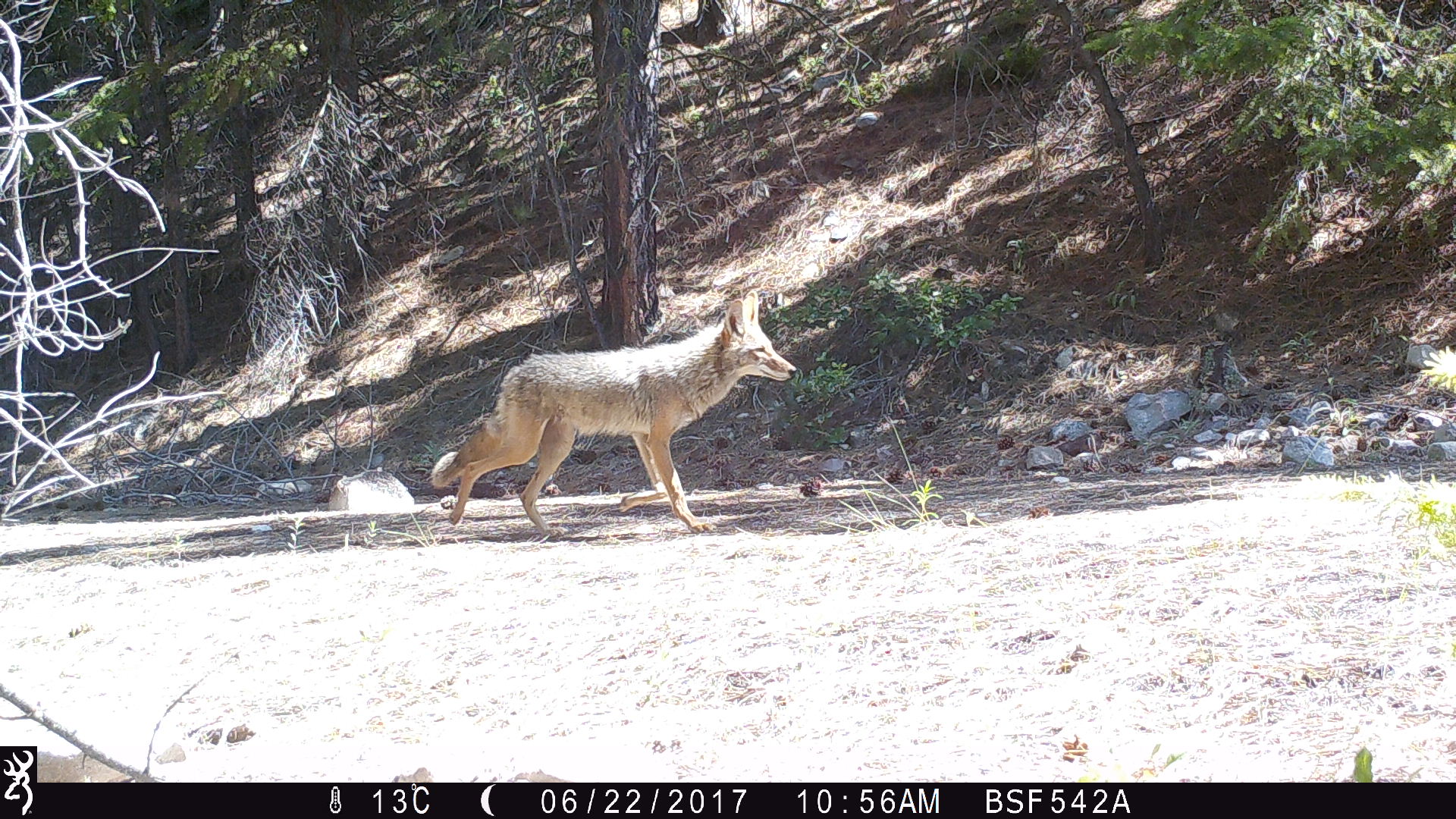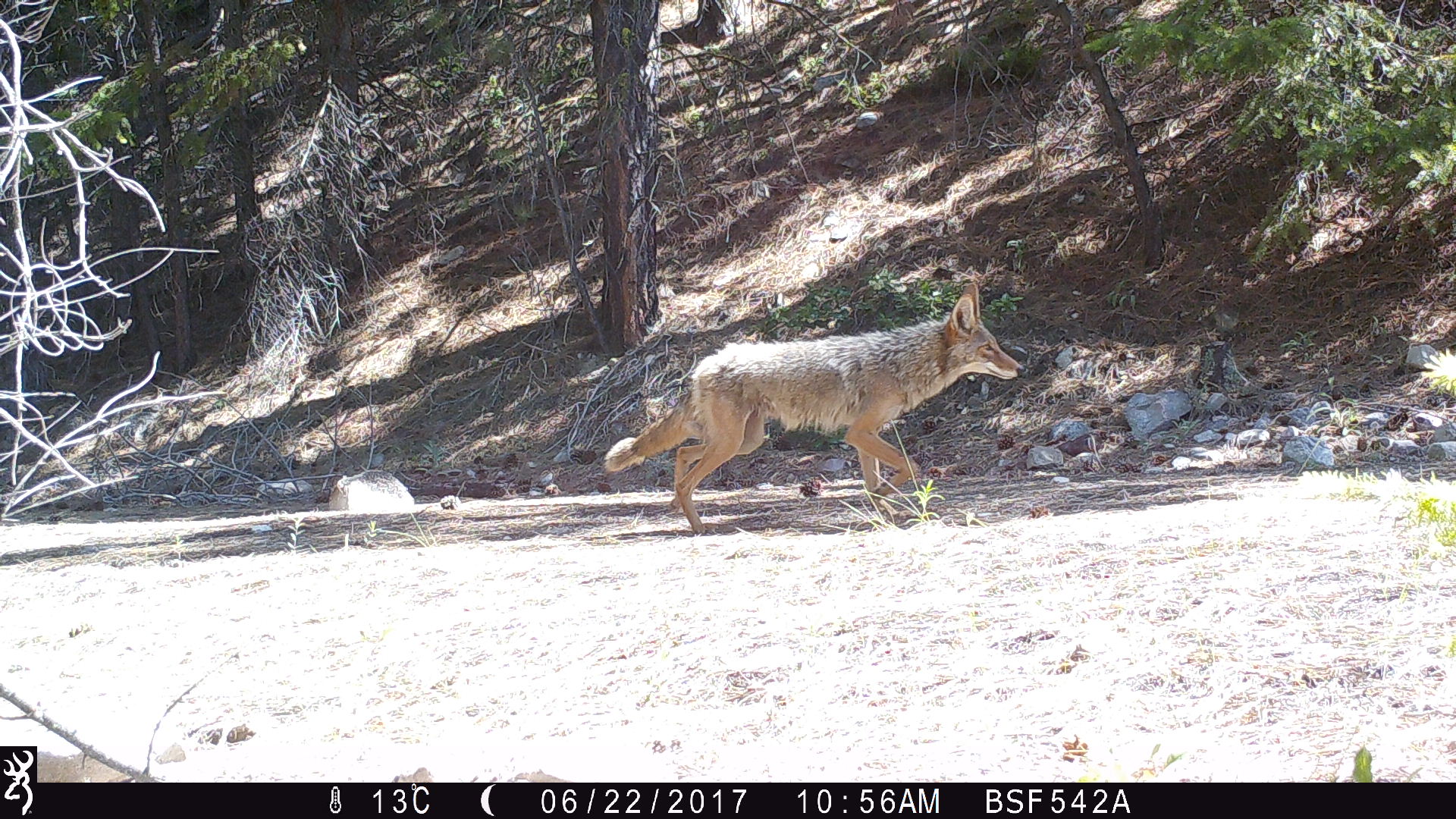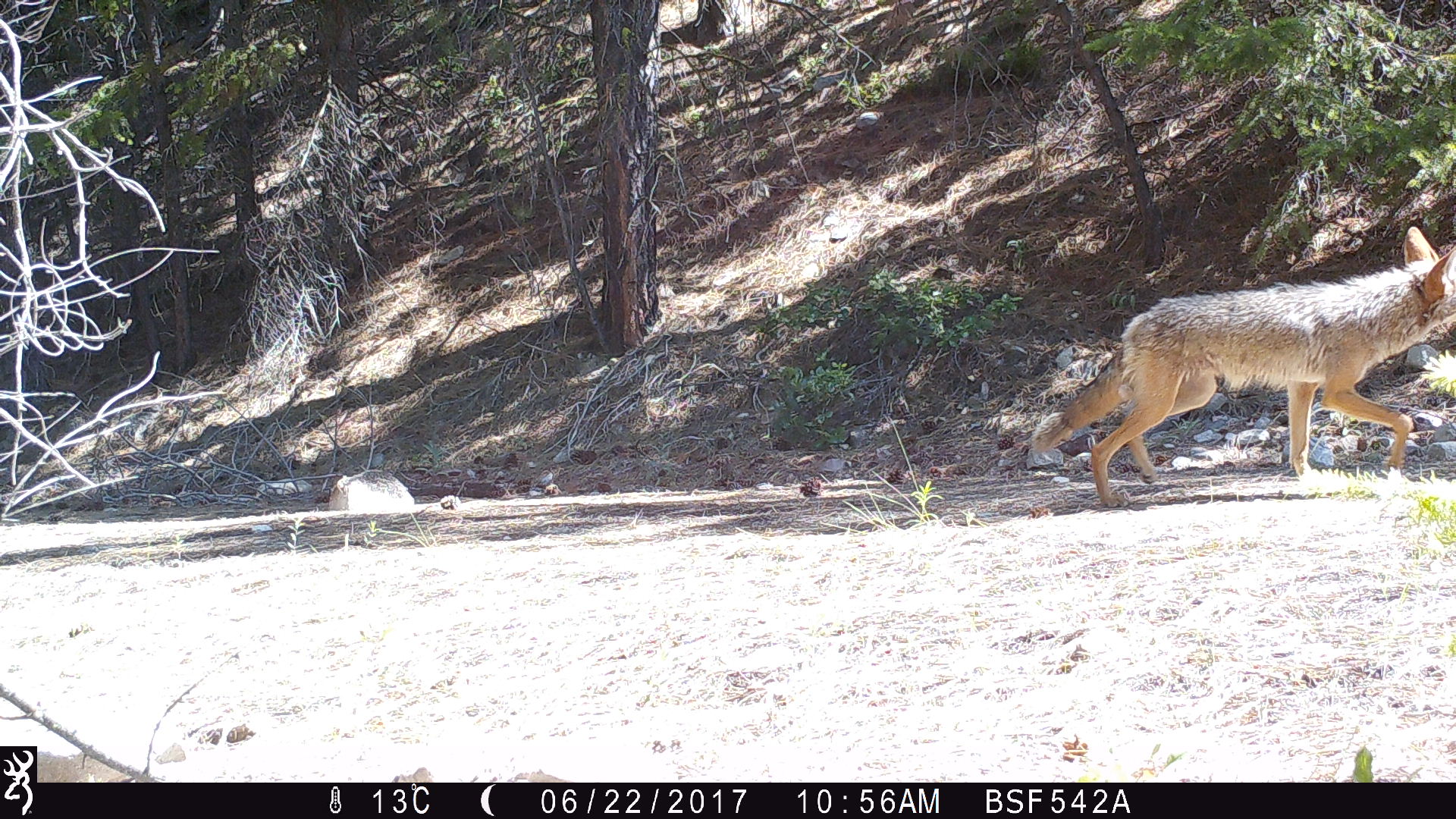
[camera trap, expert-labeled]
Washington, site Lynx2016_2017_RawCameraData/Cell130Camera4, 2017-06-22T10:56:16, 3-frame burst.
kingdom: Animalia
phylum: Chordata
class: Mammalia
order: Carnivora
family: Canidae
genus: Canis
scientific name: Canis latrans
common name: coyote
Canis latrans (coyote). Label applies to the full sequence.